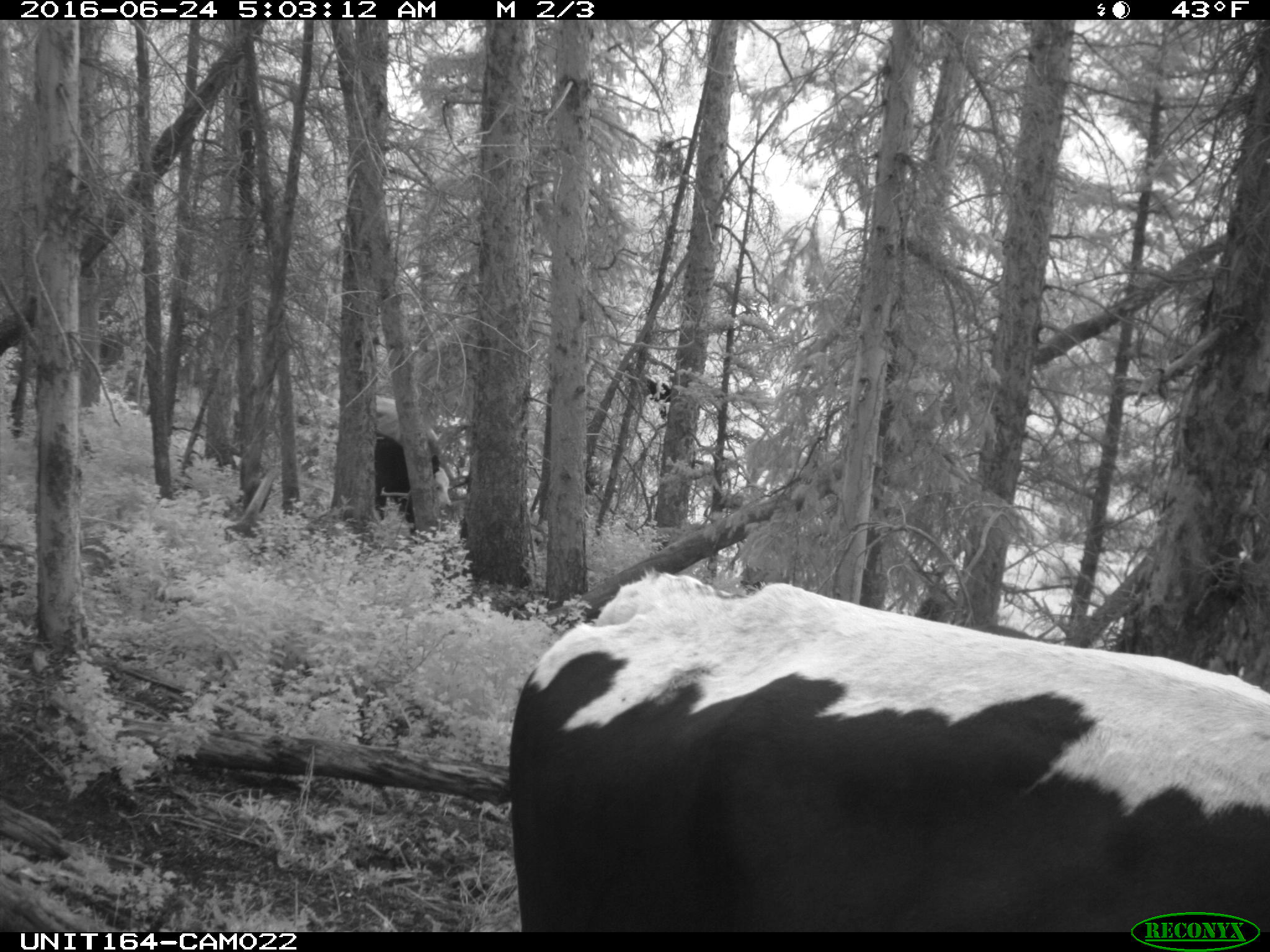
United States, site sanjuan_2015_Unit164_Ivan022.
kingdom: Animalia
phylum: Chordata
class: Mammalia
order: Artiodactyla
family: Bovidae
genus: Bos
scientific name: Bos taurus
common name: domestic cow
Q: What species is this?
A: Bos taurus (domestic cow).